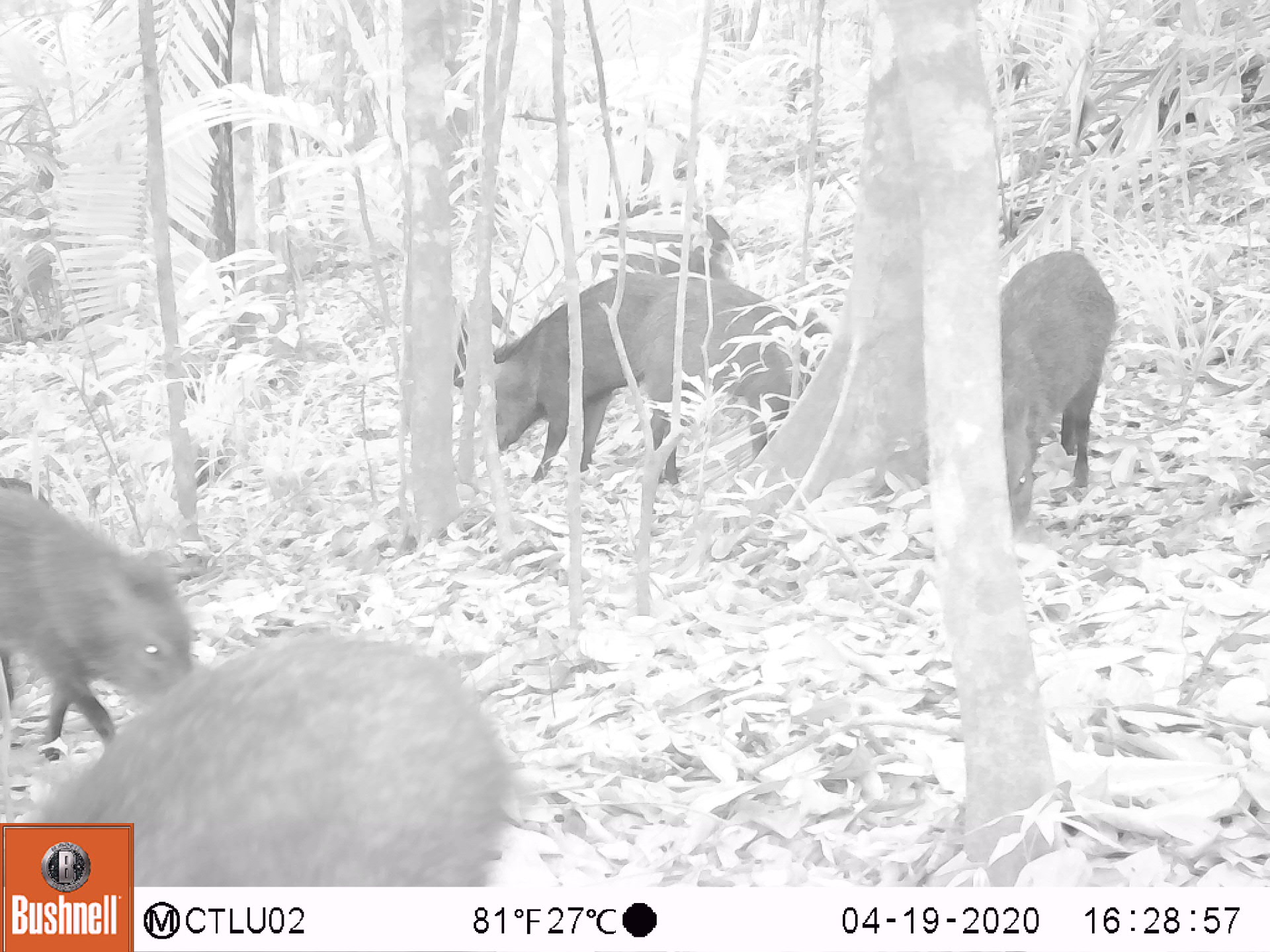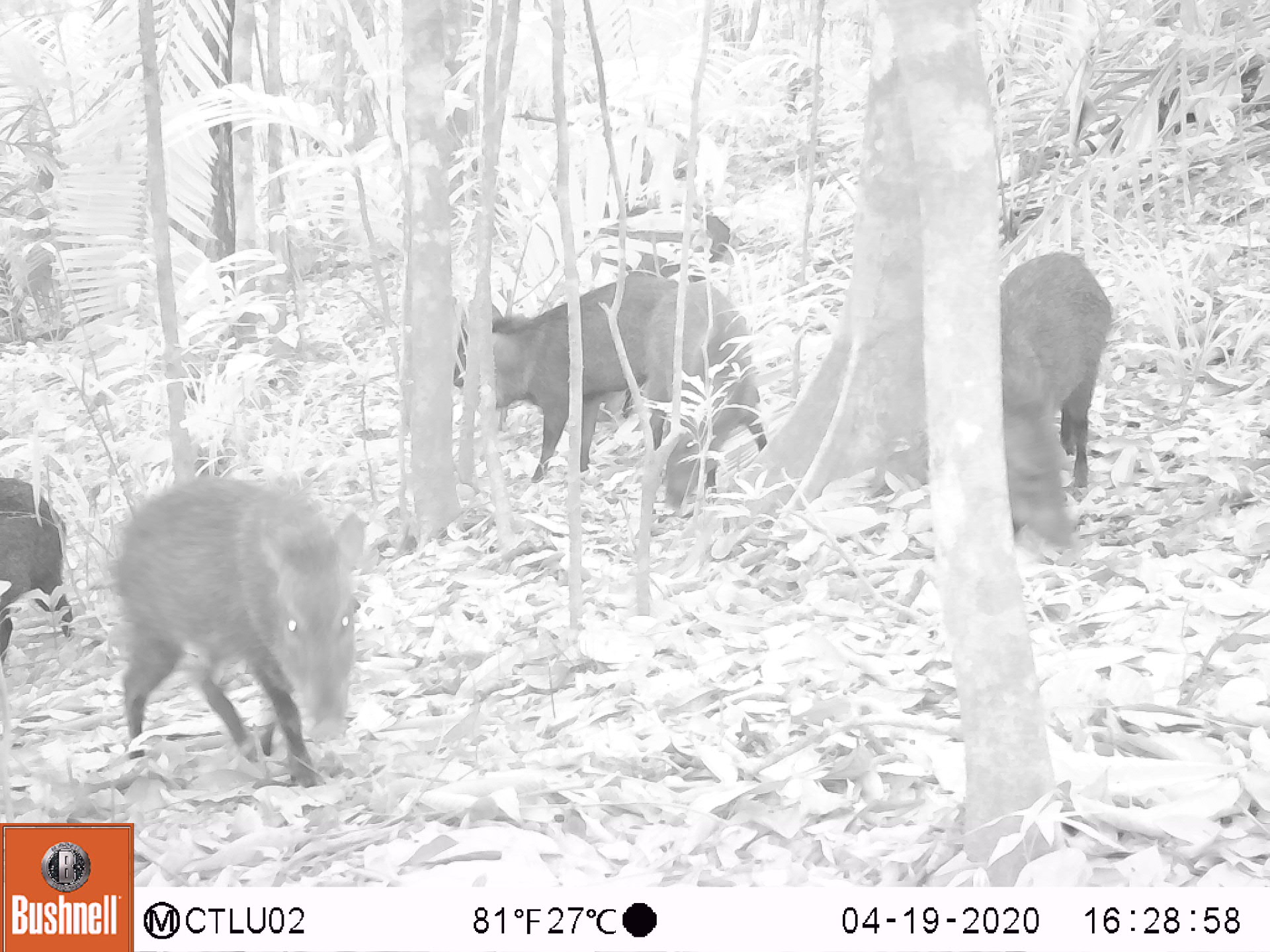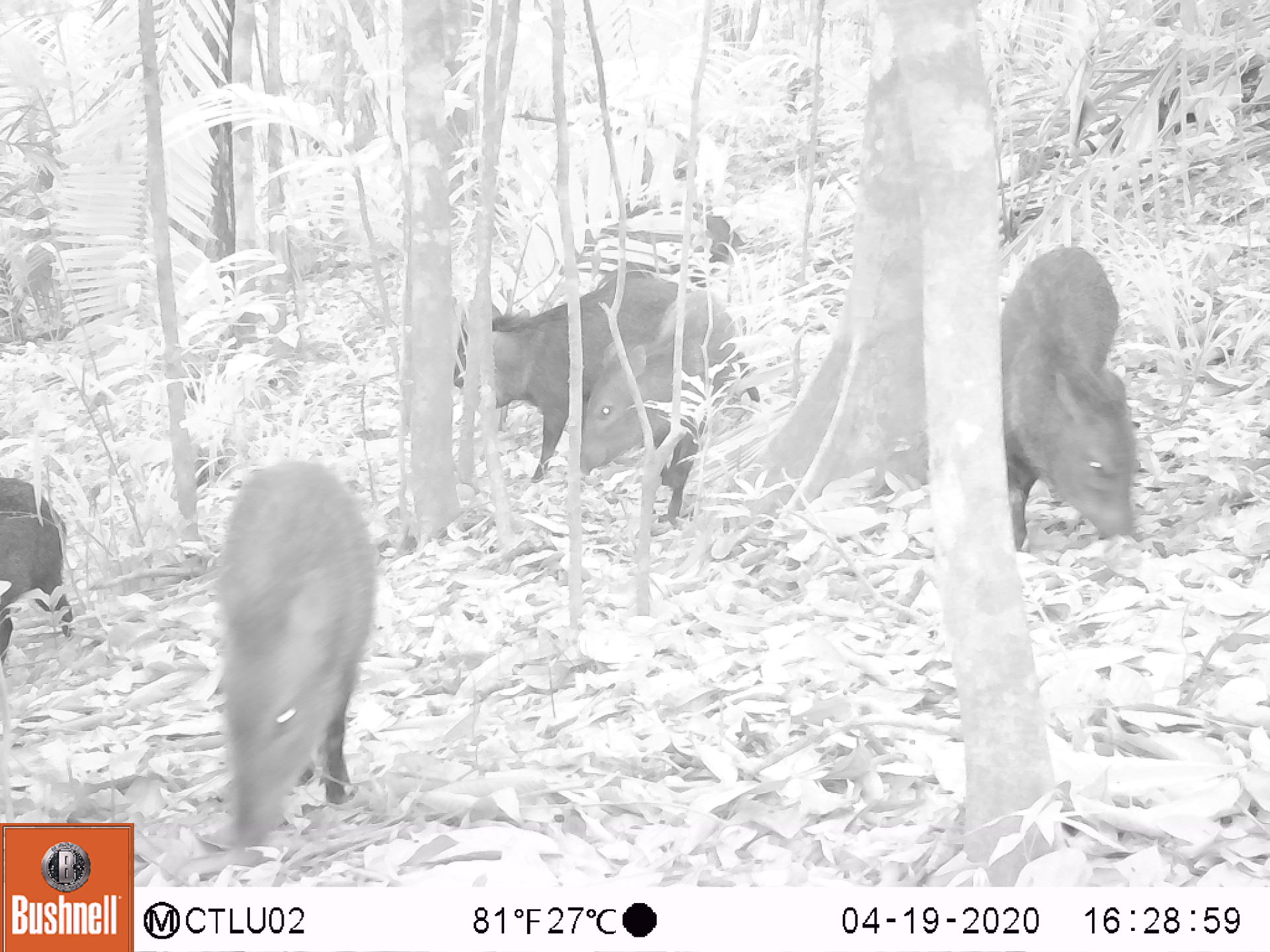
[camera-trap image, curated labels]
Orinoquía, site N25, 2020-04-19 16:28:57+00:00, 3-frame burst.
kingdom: Animalia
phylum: Chordata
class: Mammalia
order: Artiodactyla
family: Tayassuidae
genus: Pecari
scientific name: Pecari tajacu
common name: collared peccary